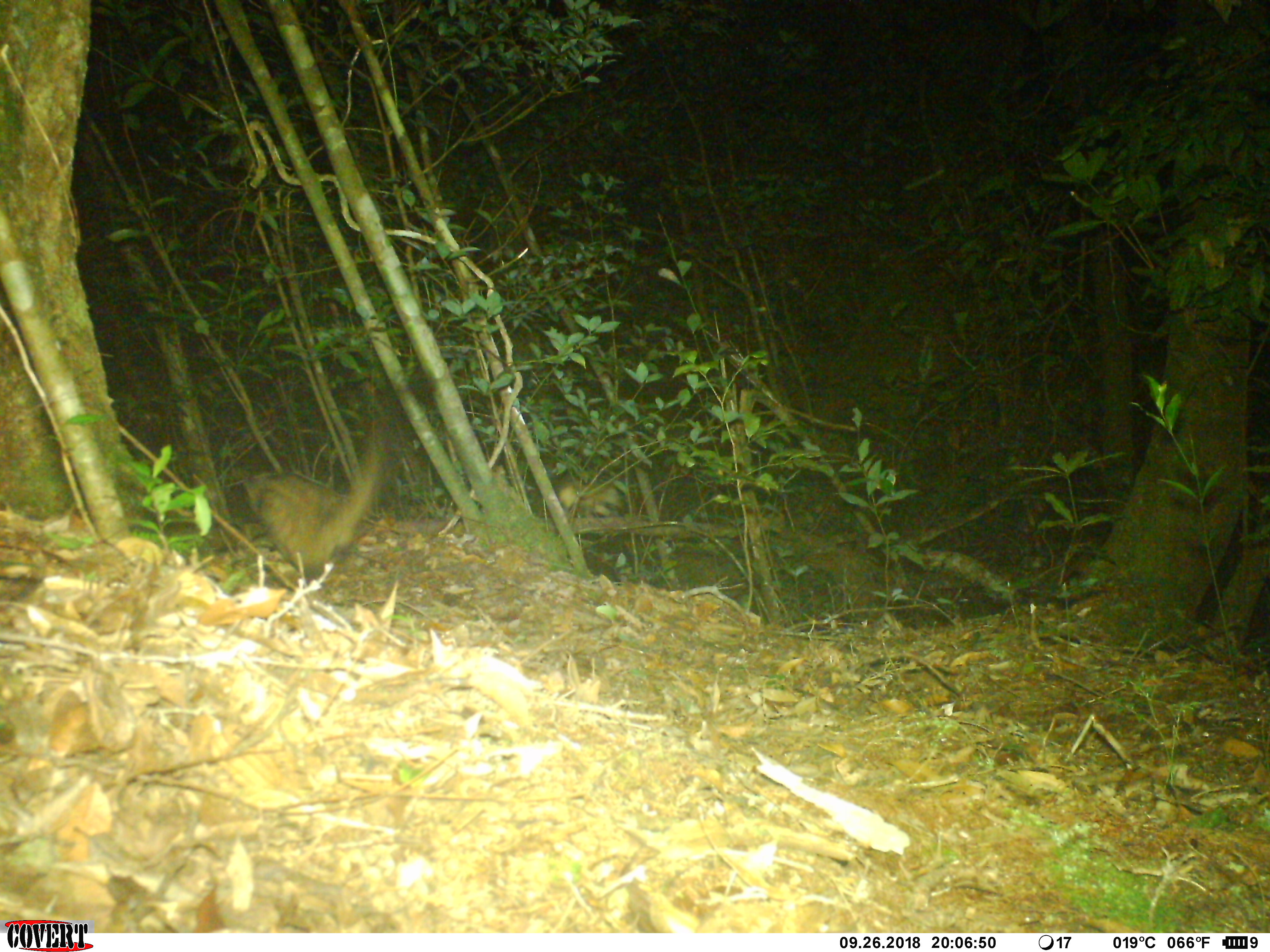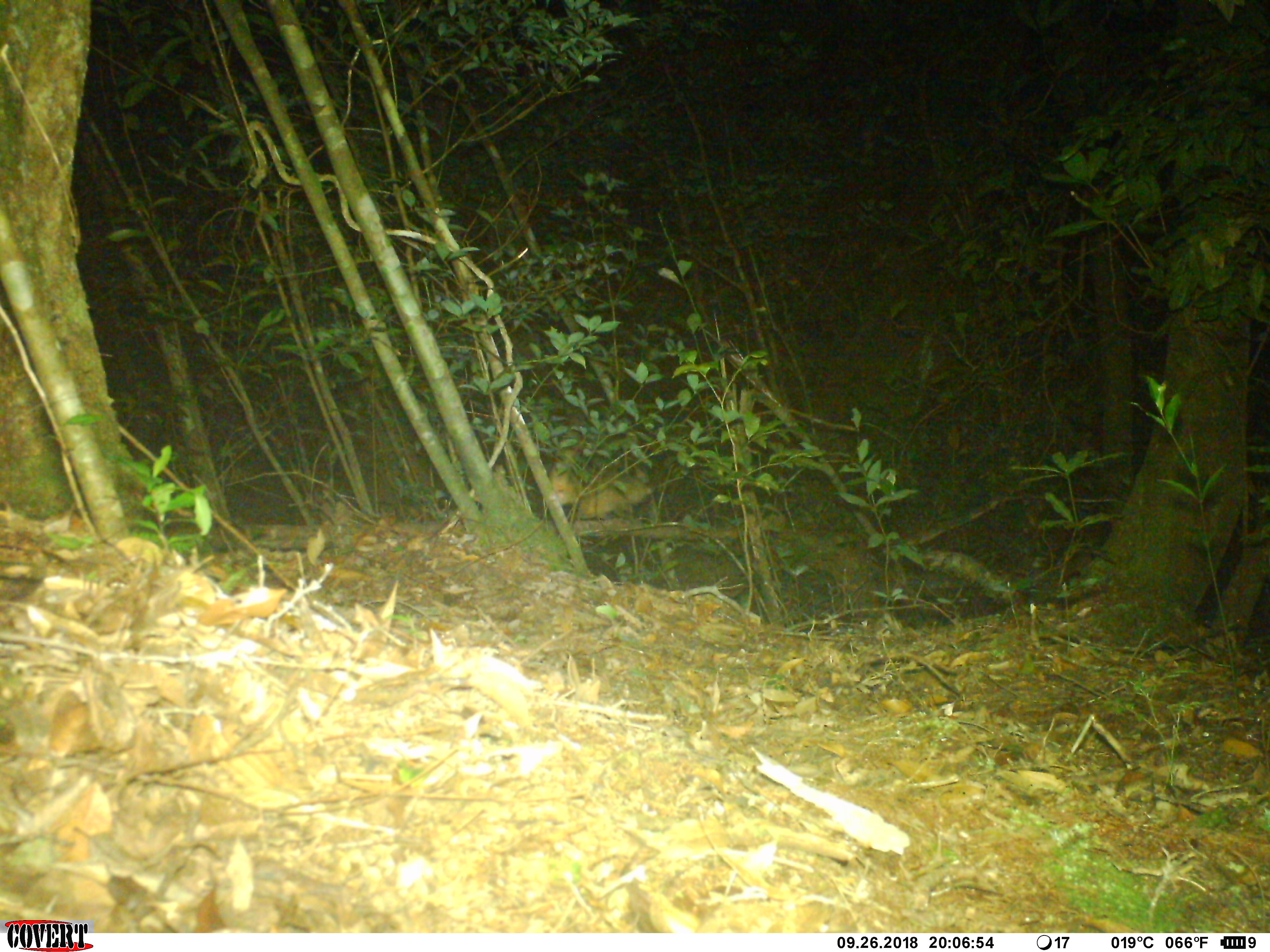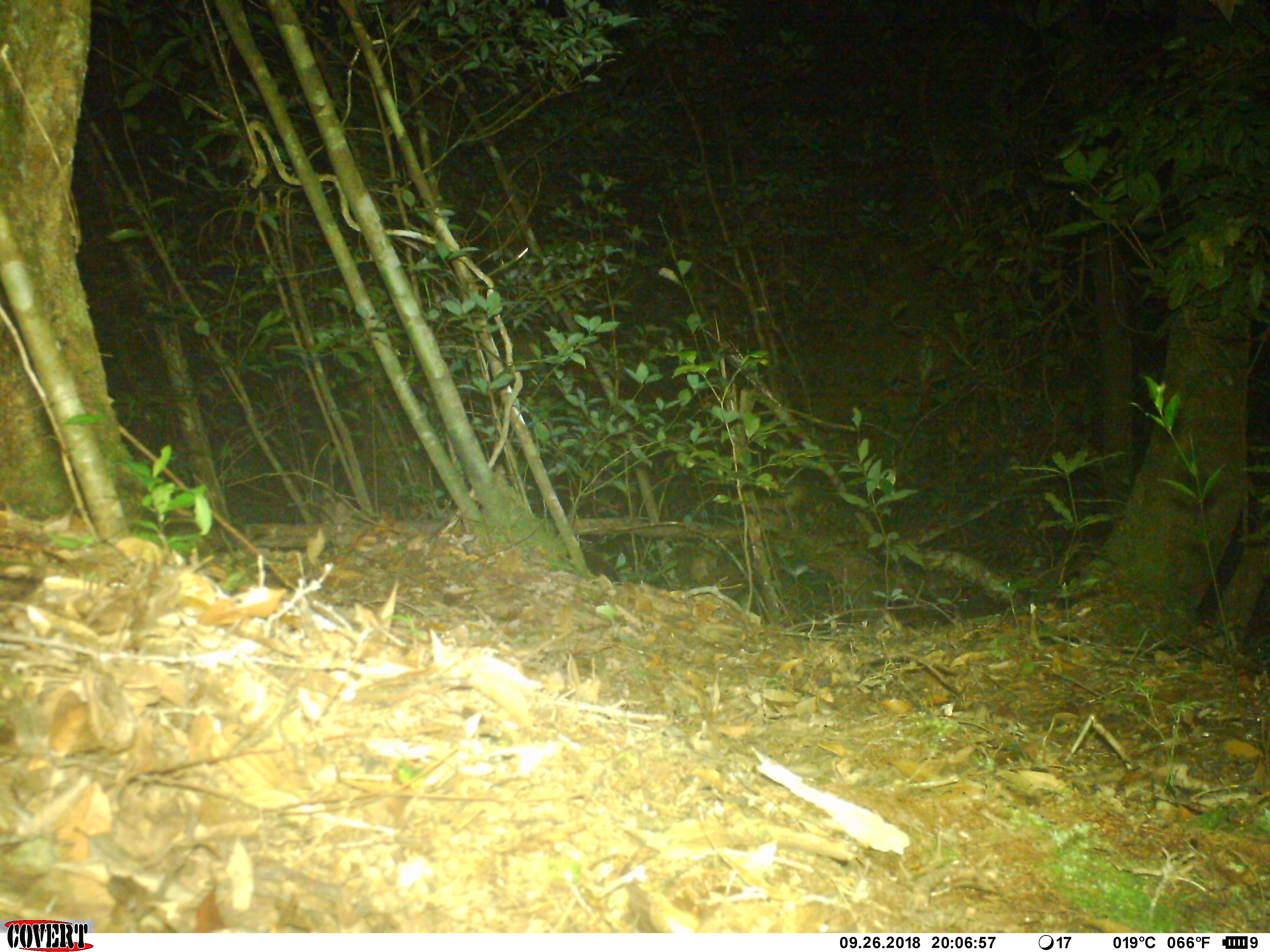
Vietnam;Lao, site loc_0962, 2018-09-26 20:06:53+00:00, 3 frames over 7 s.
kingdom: Animalia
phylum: Chordata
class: Mammalia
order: Carnivora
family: Viverridae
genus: Paradoxurus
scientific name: Paradoxurus hermaphroditus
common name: common palm civet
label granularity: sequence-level